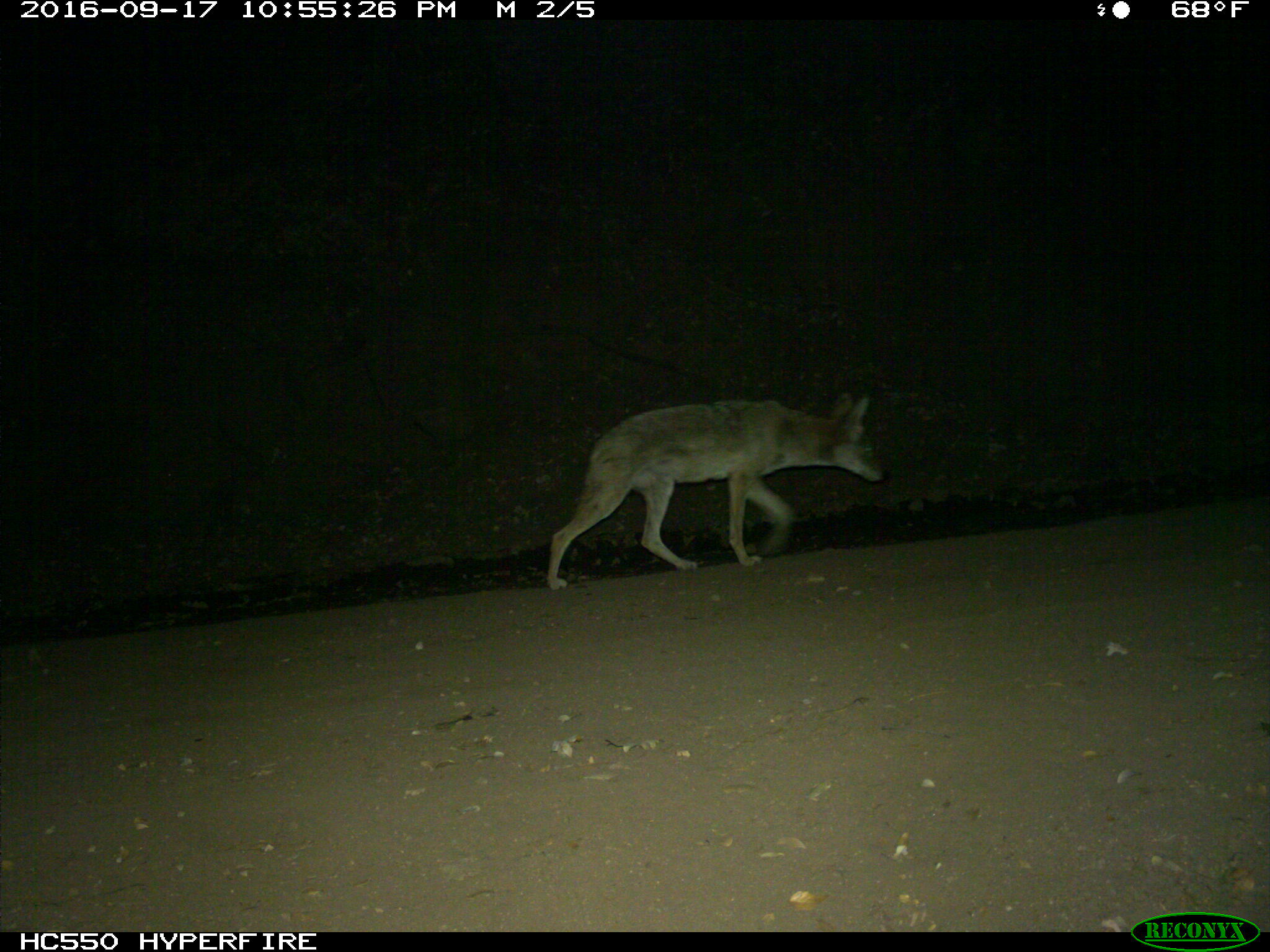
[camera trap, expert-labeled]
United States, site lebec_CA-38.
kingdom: Animalia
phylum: Chordata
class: Mammalia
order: Carnivora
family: Canidae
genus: Canis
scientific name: Canis latrans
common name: coyote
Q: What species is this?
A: Canis latrans (coyote).